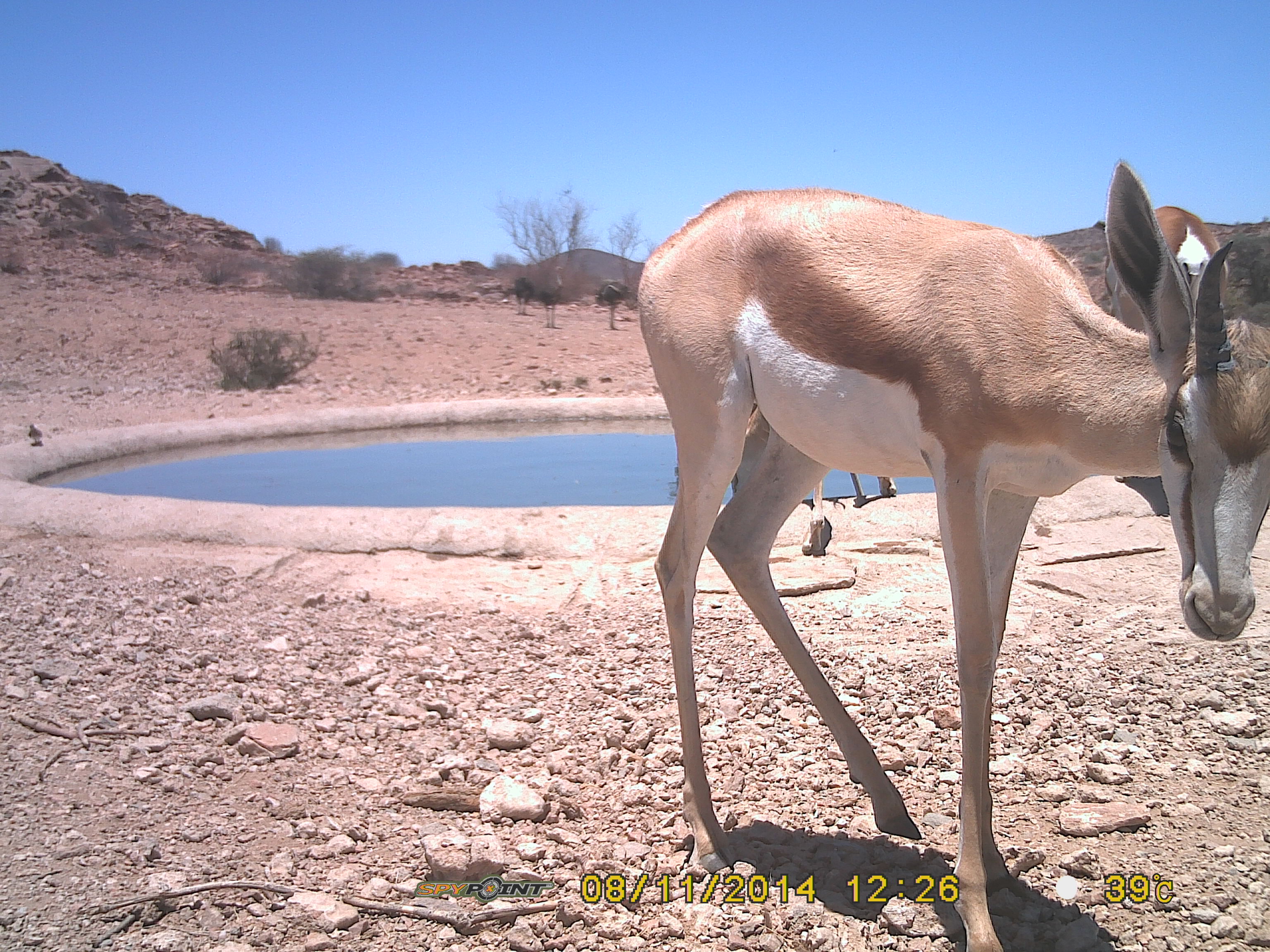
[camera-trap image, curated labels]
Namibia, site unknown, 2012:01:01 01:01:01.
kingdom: Animalia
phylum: Chordata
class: Mammalia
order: Artiodactyla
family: Bovidae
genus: Antidorcas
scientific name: Antidorcas marsupialis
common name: springbok